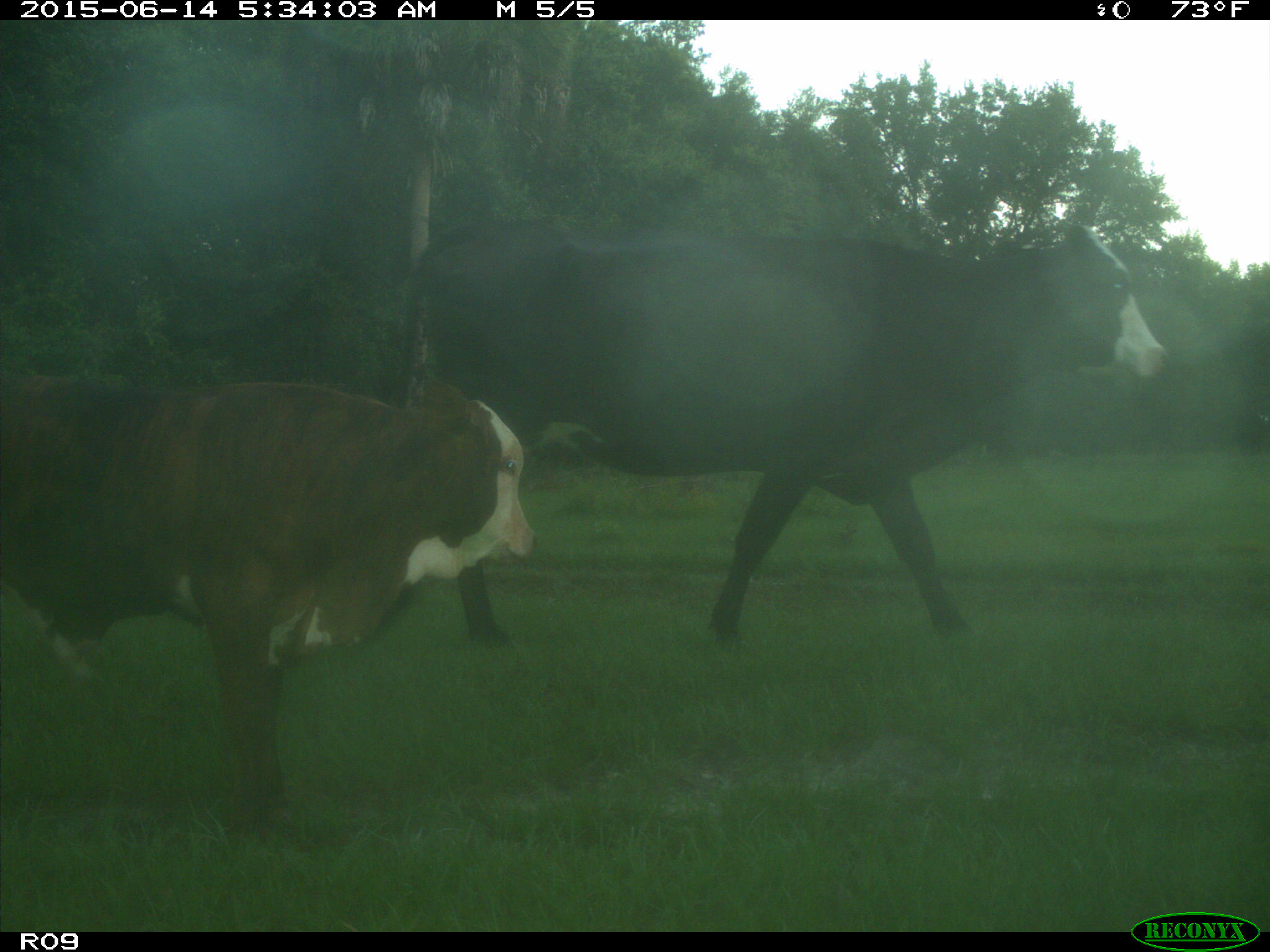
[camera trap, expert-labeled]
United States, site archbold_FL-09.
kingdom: Animalia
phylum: Chordata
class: Mammalia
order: Artiodactyla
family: Bovidae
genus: Bos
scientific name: Bos taurus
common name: domestic cow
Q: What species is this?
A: Bos taurus (domestic cow).